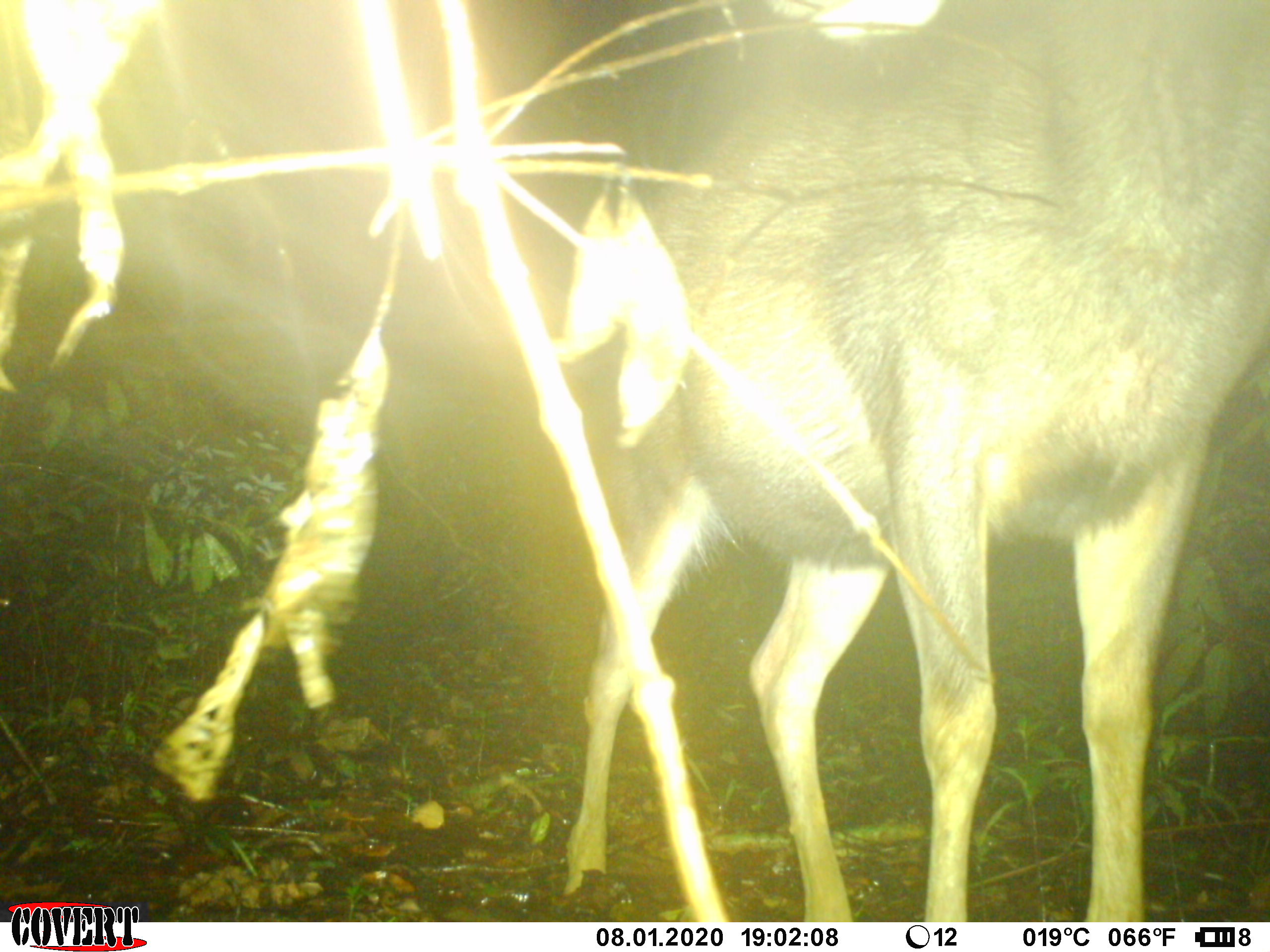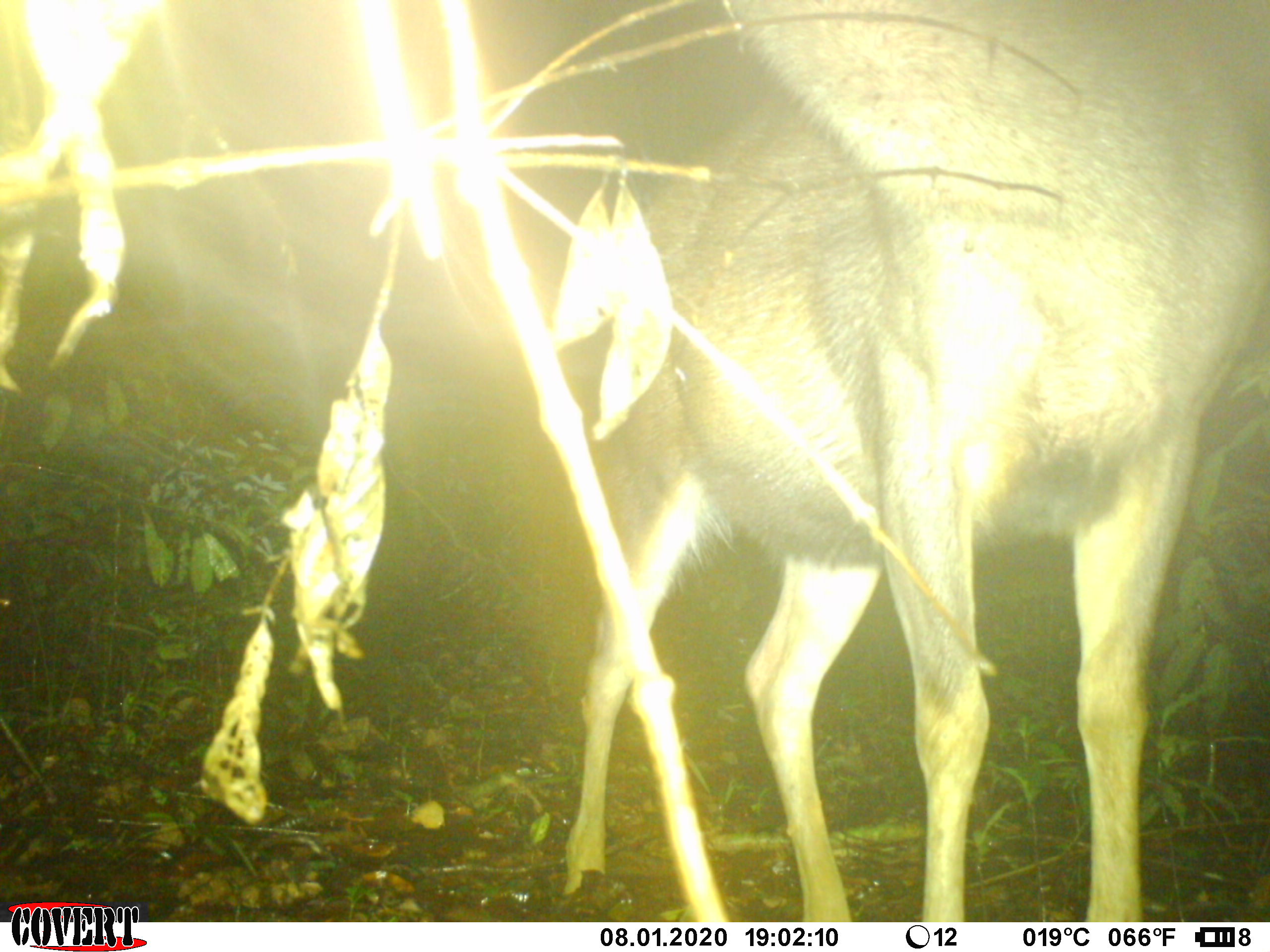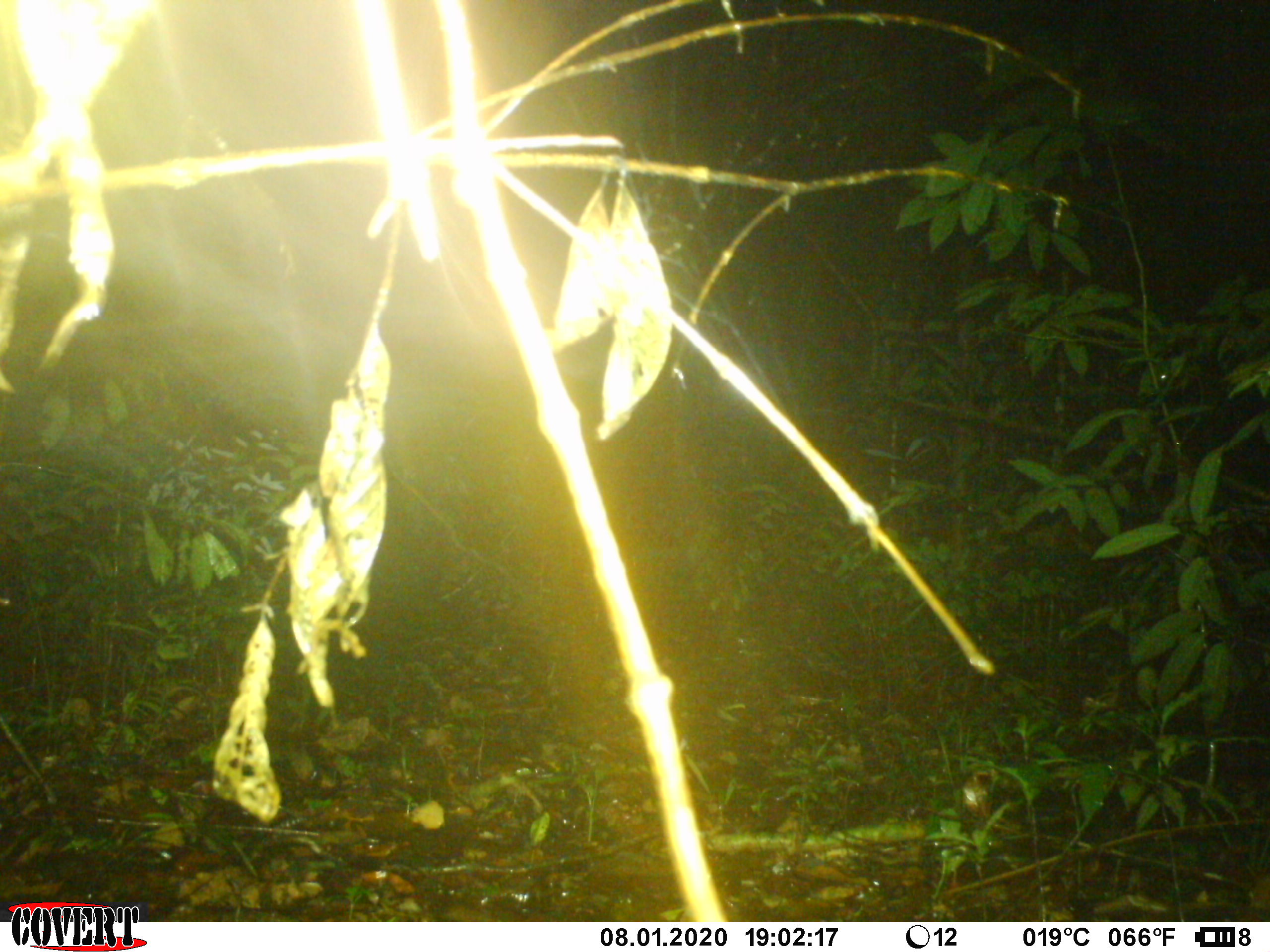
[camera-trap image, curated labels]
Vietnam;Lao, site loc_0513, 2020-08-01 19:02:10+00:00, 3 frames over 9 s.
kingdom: Animalia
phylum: Chordata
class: Mammalia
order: Artiodactyla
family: Cervidae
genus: Rusa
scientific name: Rusa unicolor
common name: sambar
Sambar (Rusa unicolor). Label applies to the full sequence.